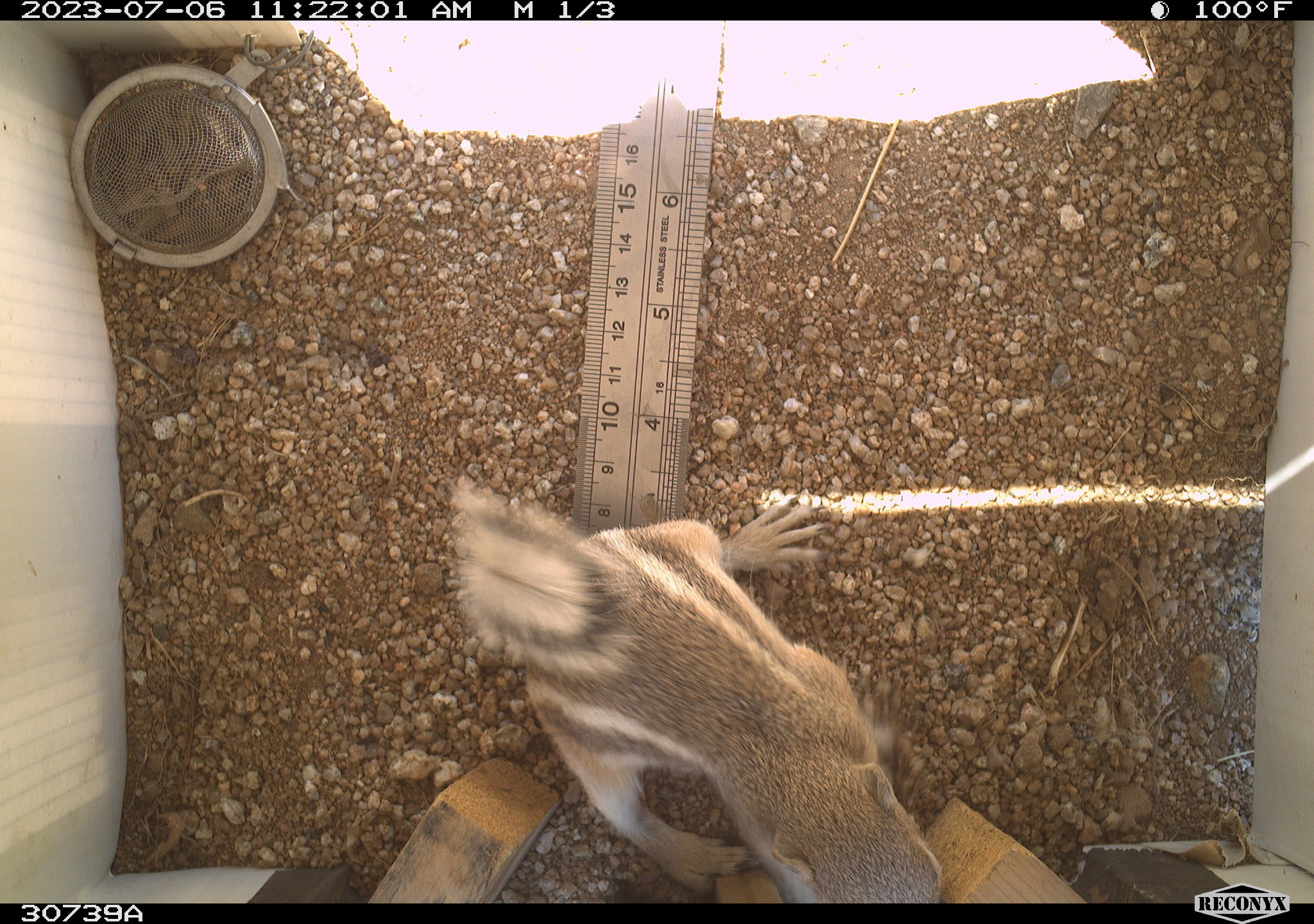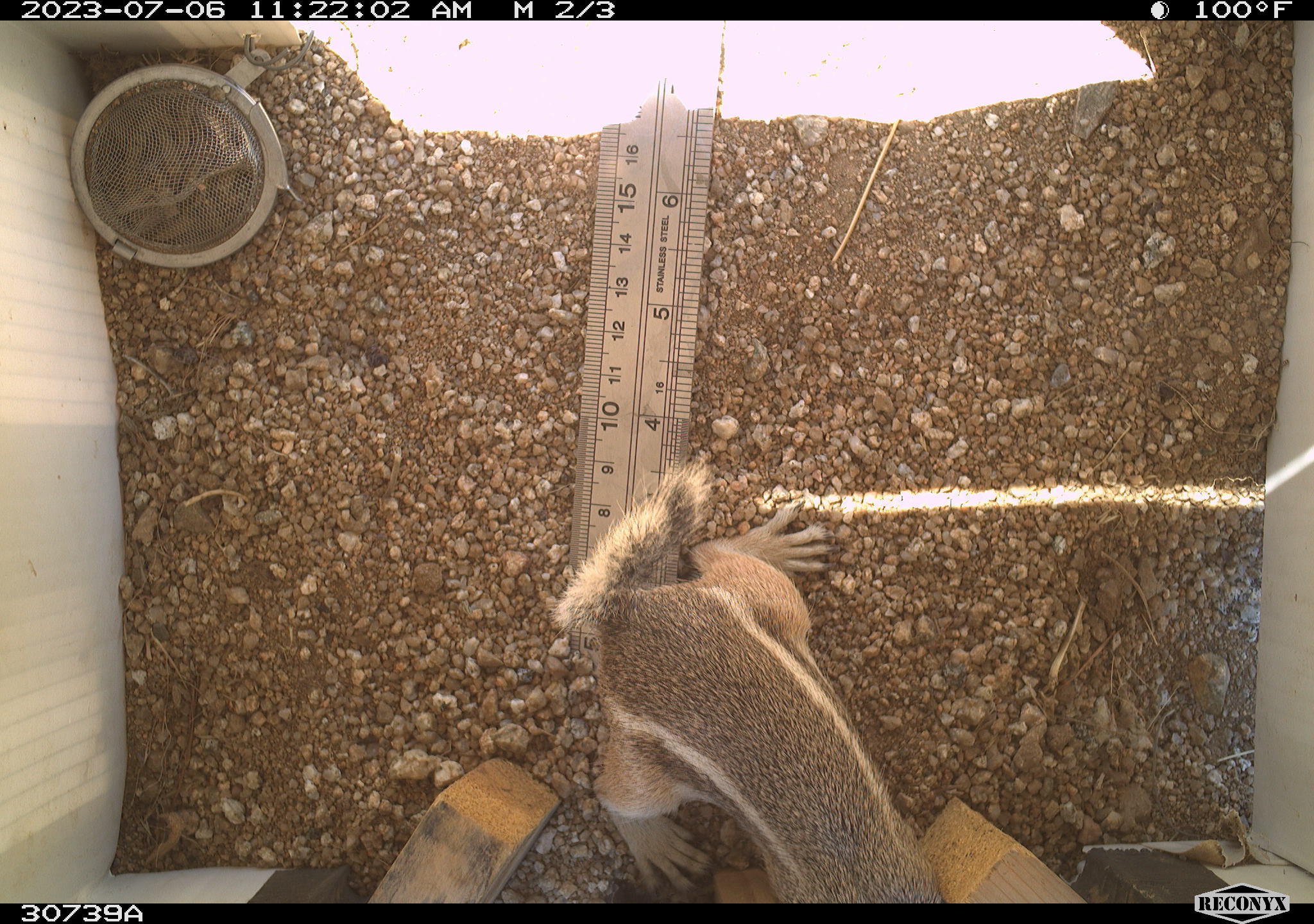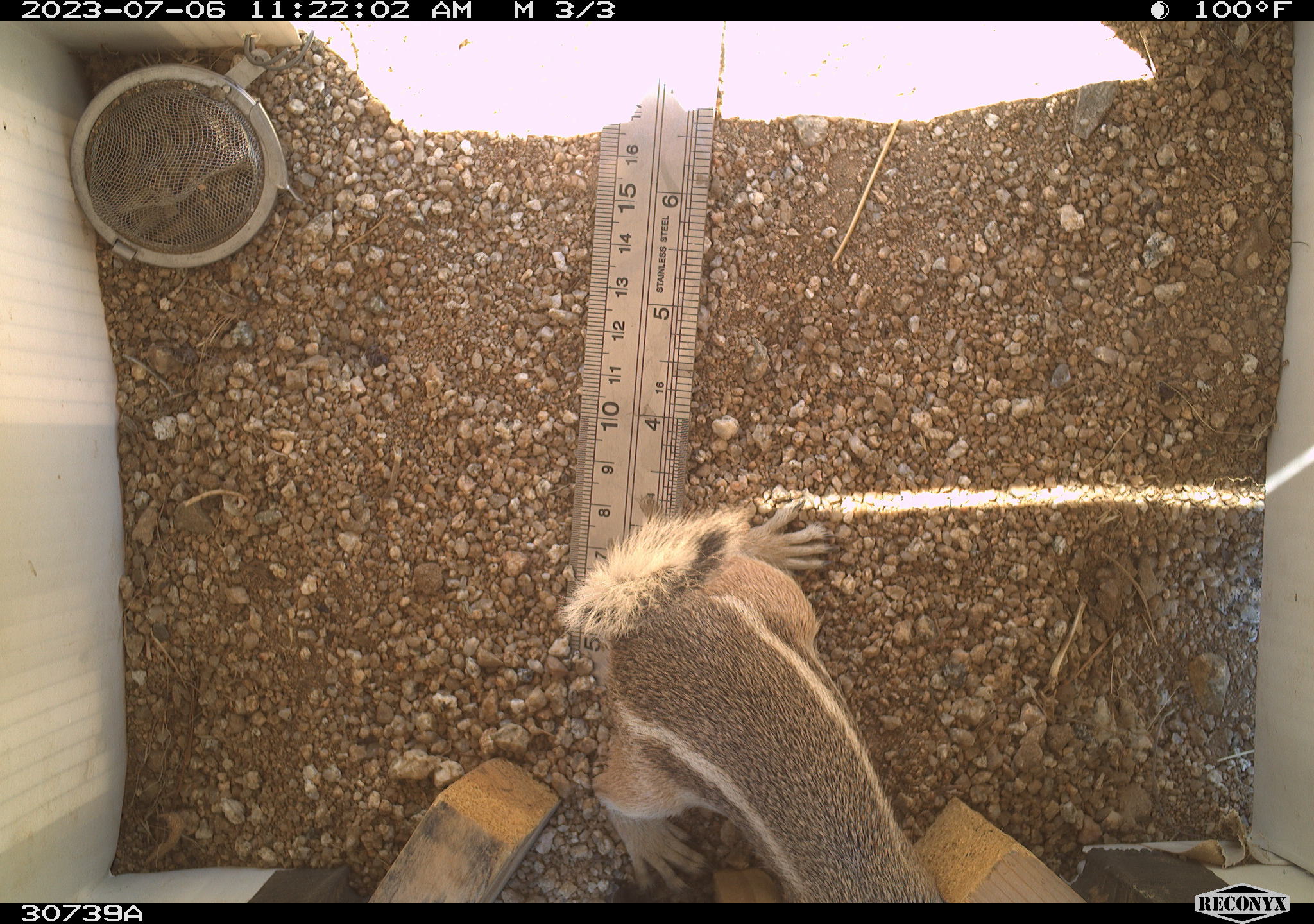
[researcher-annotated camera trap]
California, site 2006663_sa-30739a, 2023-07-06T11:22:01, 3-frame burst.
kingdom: Animalia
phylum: Chordata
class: Mammalia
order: Rodentia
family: Sciuridae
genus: Ammospermophilus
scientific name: Ammospermophilus leucurus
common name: white-tailed antelope squirrel